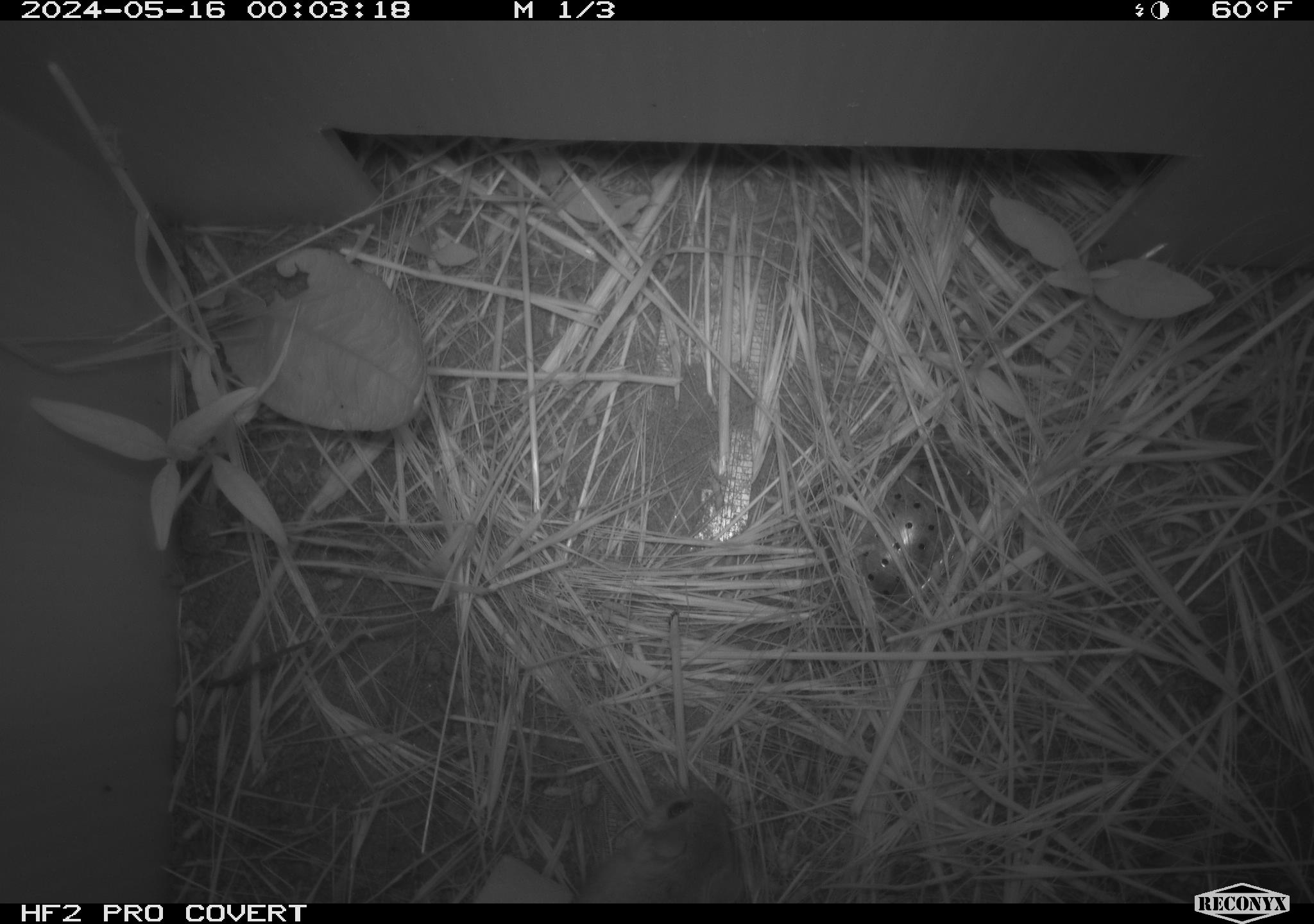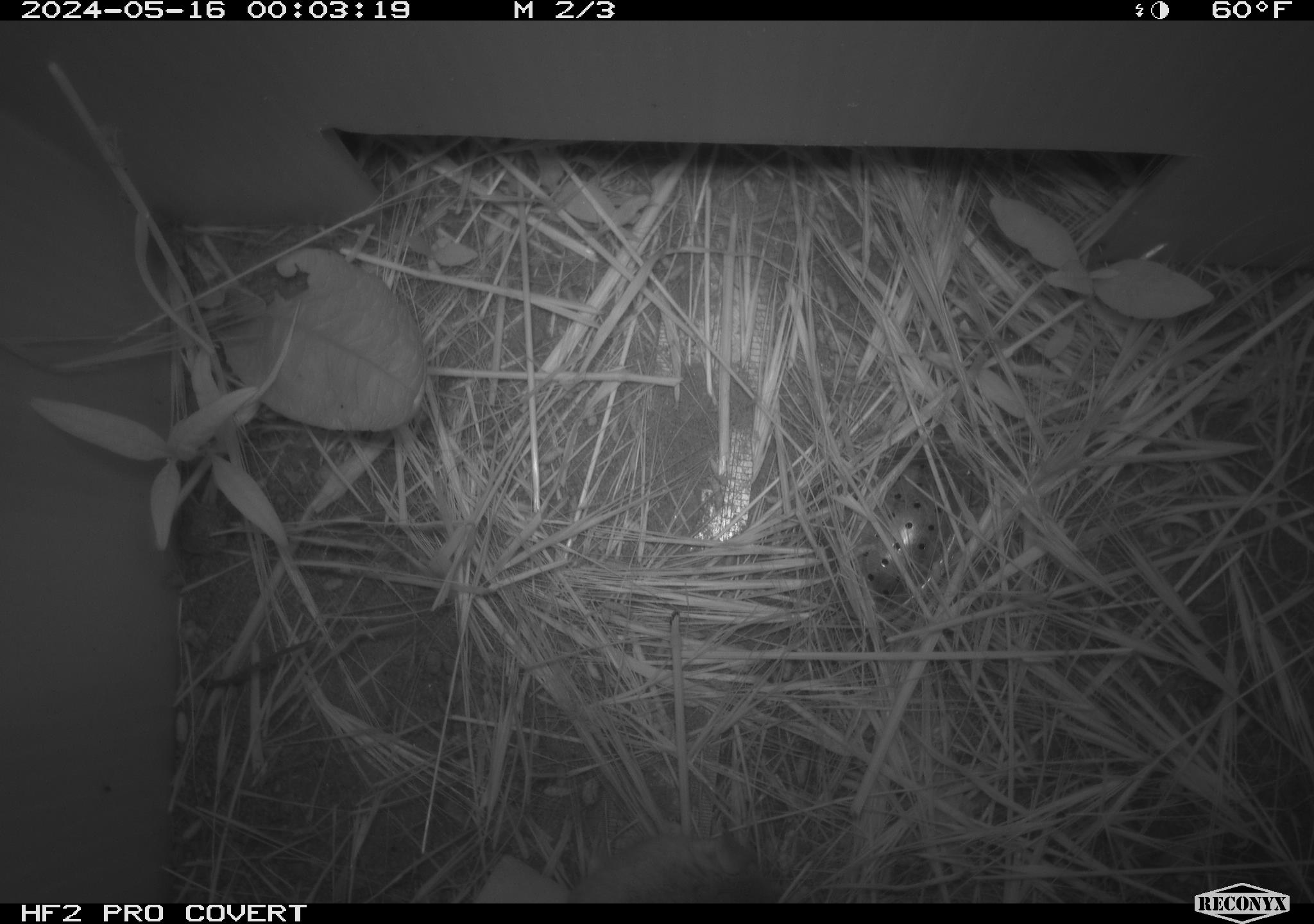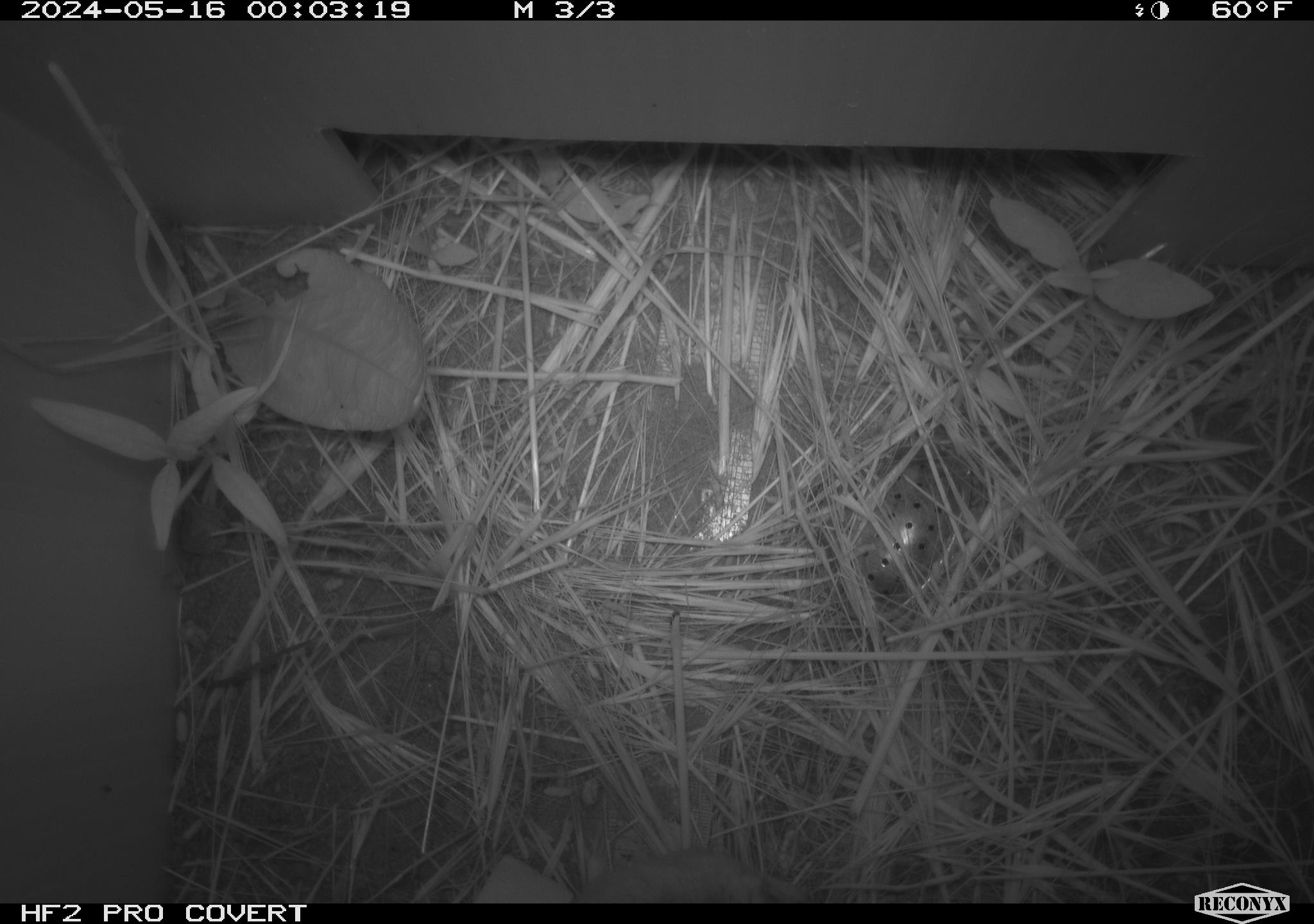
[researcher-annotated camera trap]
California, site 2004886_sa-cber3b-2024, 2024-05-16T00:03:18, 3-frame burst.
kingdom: Animalia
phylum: Chordata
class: Mammalia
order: Rodentia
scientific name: Rodentia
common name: mouse species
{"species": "mouse species (Rodentia)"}